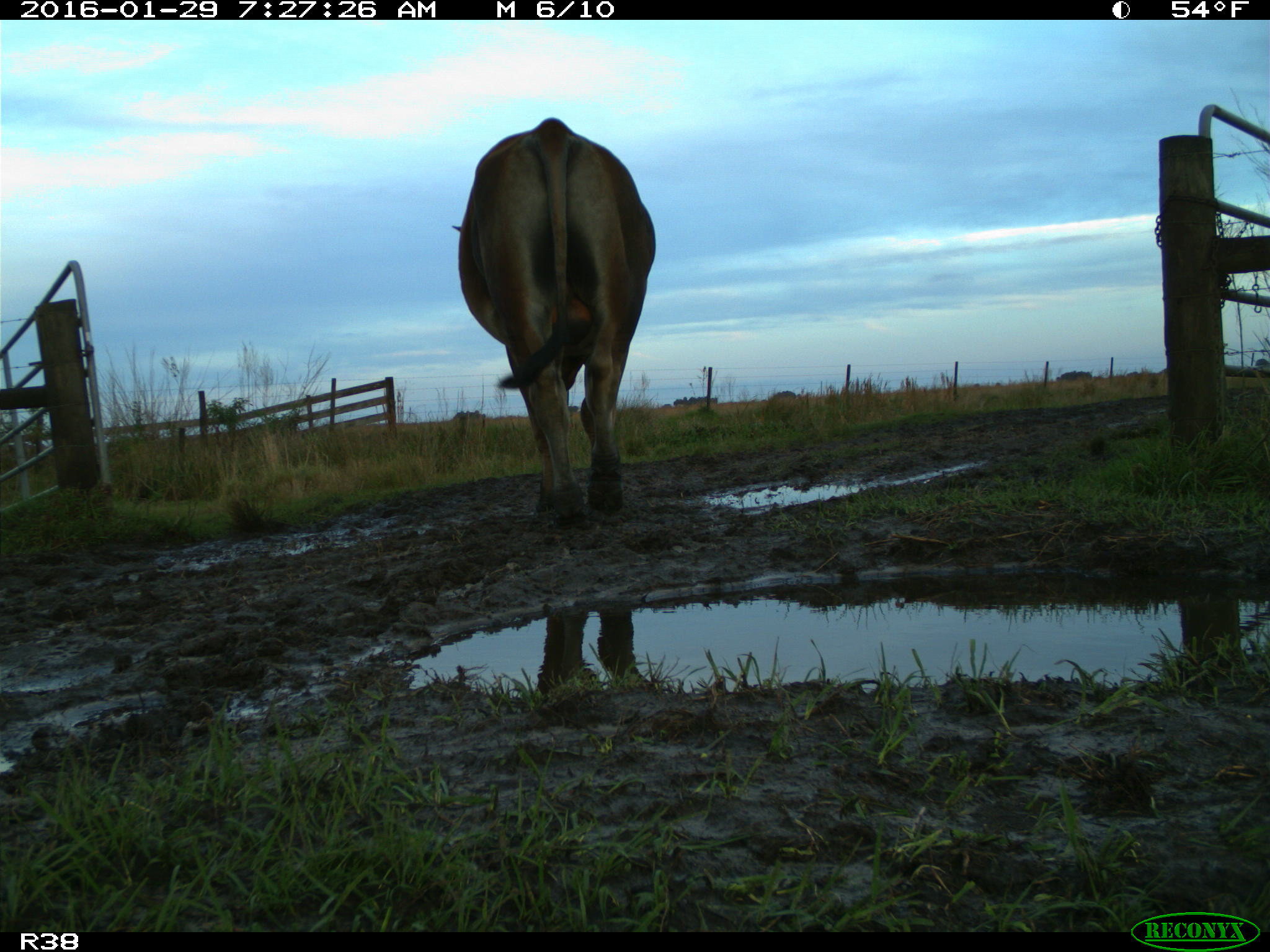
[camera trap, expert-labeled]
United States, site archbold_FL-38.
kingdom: Animalia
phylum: Chordata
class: Mammalia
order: Artiodactyla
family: Bovidae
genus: Bos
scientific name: Bos taurus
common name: domestic cow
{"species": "Bos taurus (domestic cow)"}